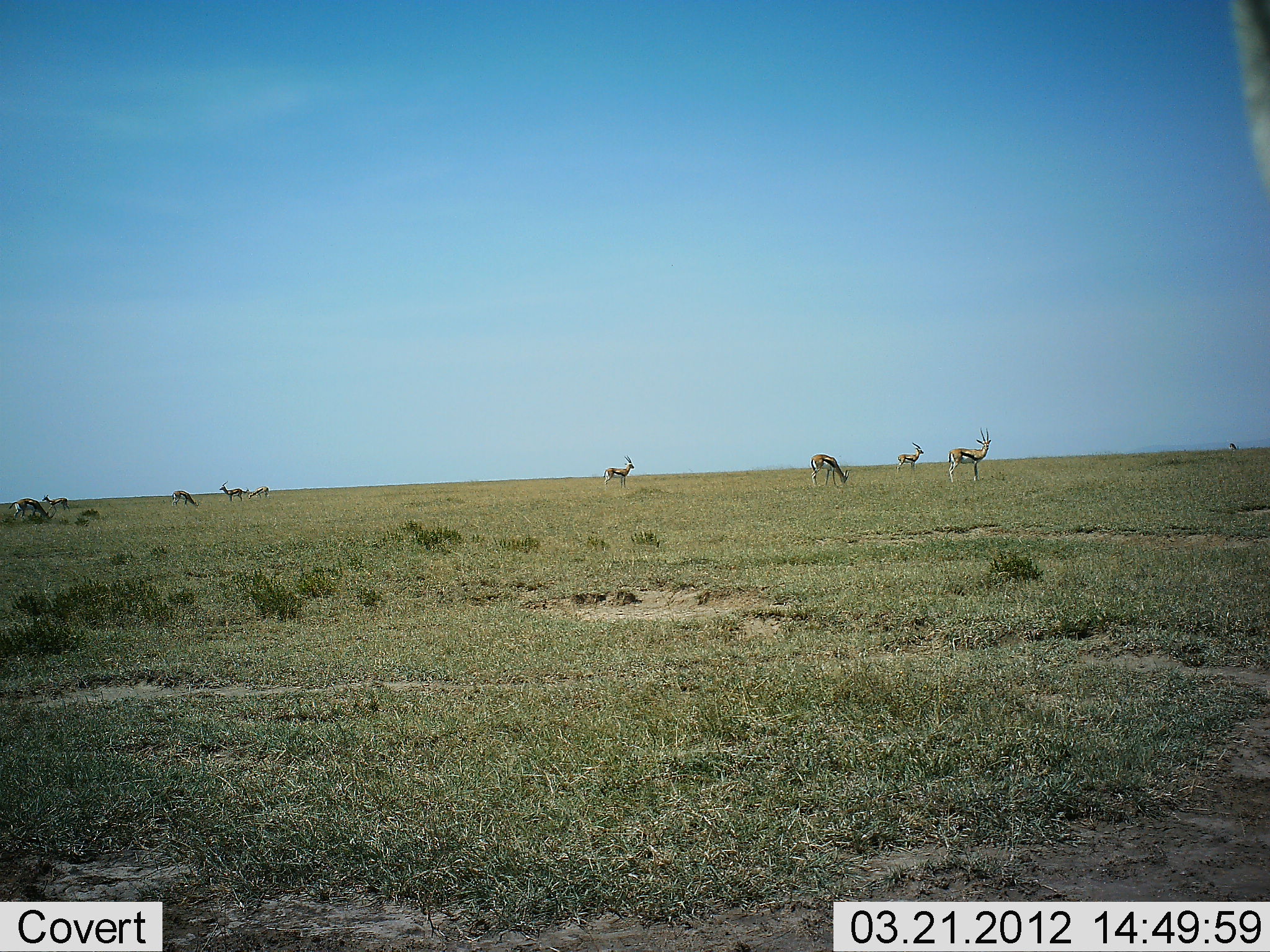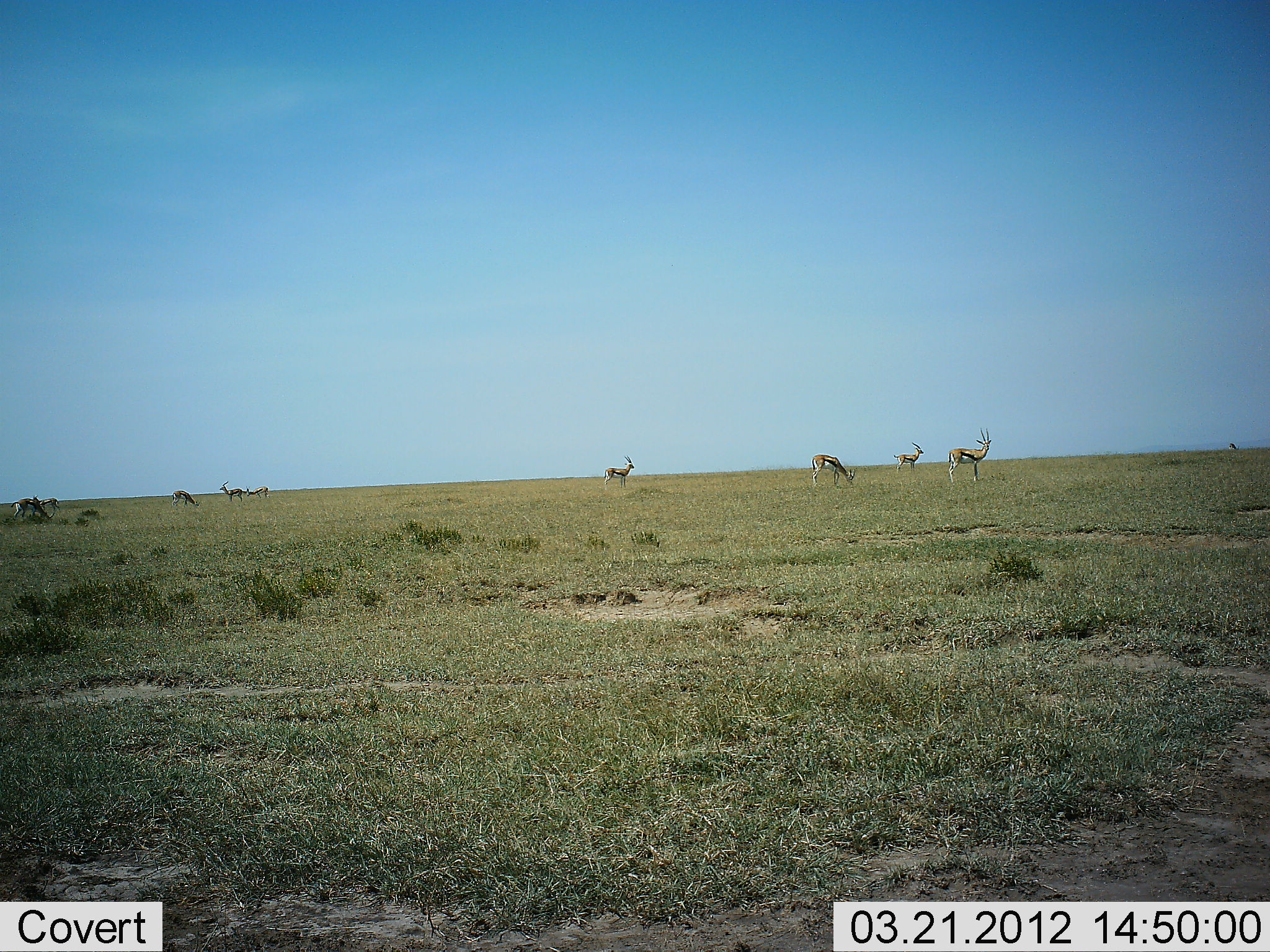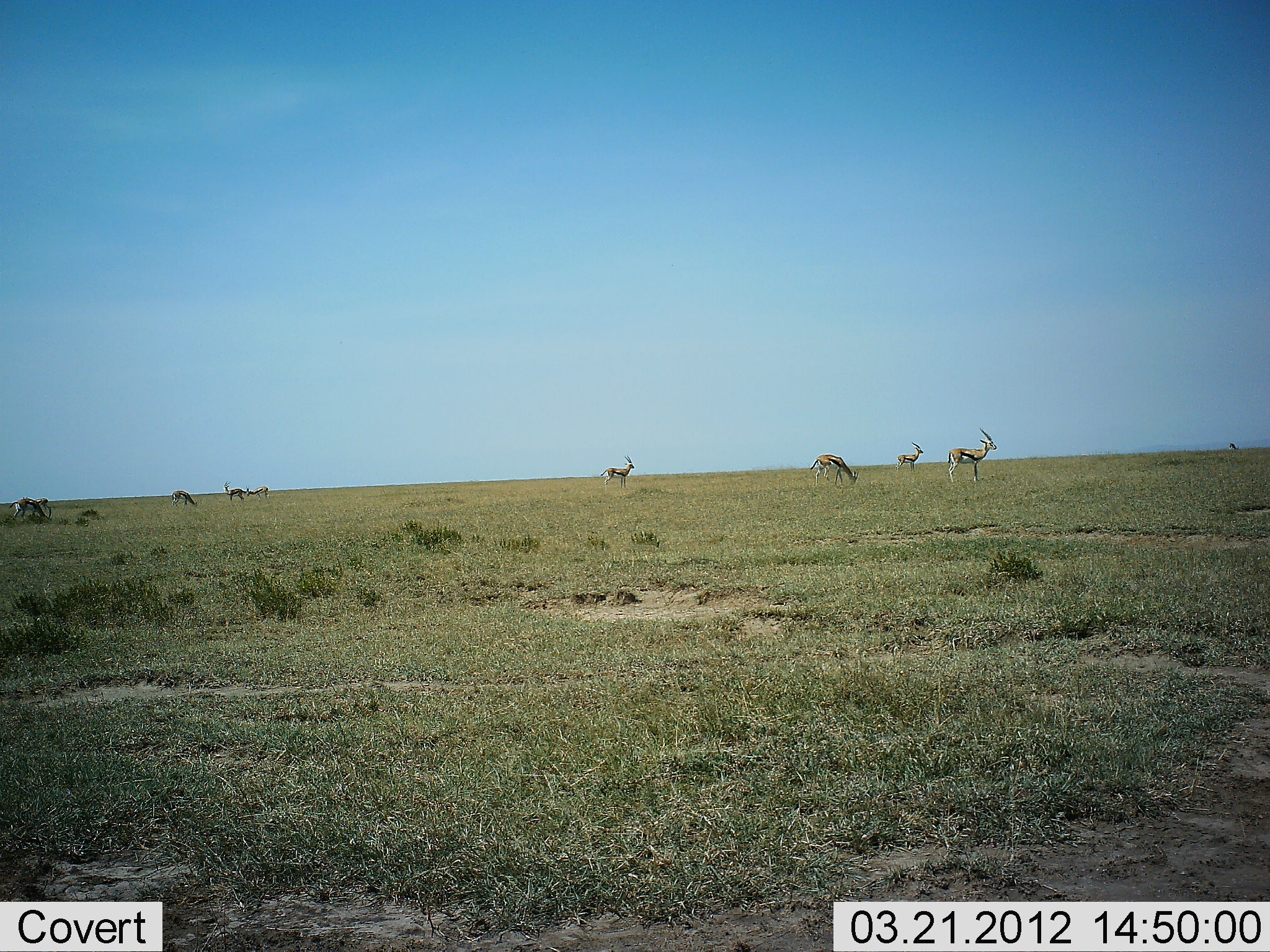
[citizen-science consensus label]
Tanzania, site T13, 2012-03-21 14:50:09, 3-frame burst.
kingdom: Animalia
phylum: Chordata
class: Mammalia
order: Artiodactyla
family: Bovidae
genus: Eudorcas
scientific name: Eudorcas thomsonii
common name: thomson's gazelle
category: gazellethomsons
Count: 9.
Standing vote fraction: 100%.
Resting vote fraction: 7%.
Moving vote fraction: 20%.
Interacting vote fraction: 7%.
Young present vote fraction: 0%.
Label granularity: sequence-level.